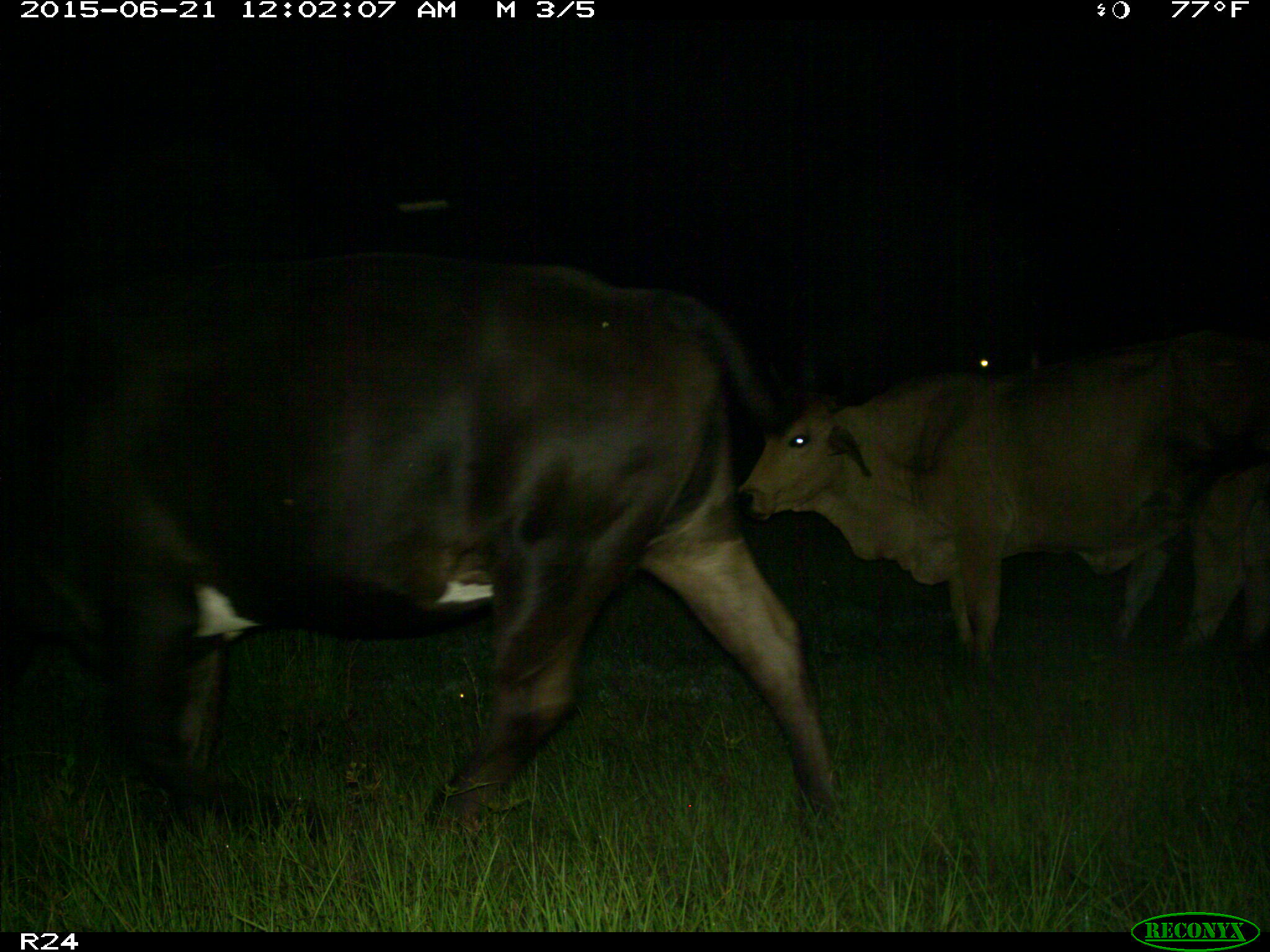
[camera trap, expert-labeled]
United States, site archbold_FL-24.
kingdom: Animalia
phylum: Chordata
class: Mammalia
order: Artiodactyla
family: Bovidae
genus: Bos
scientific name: Bos taurus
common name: domestic cow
Bos taurus (domestic cow).